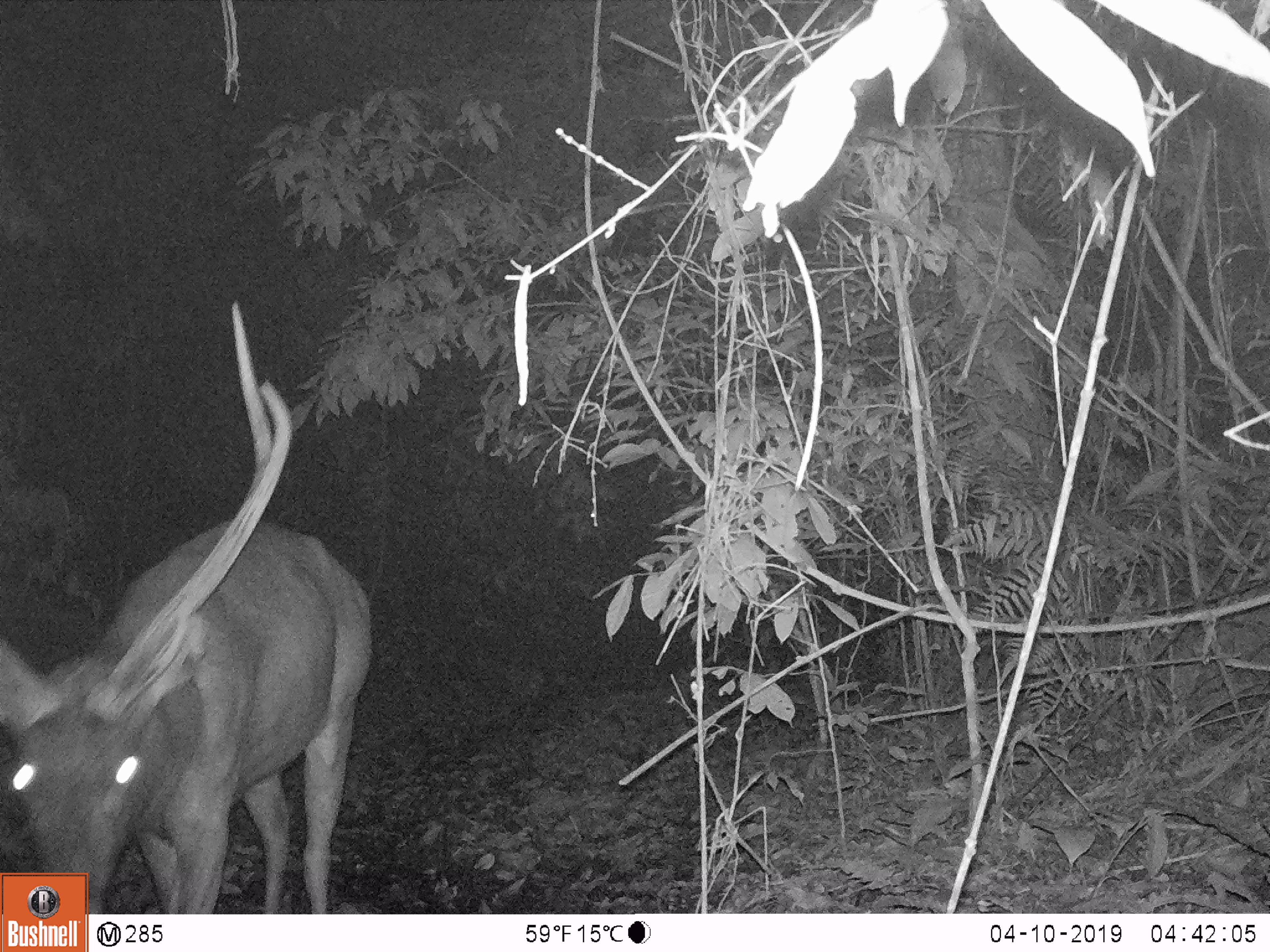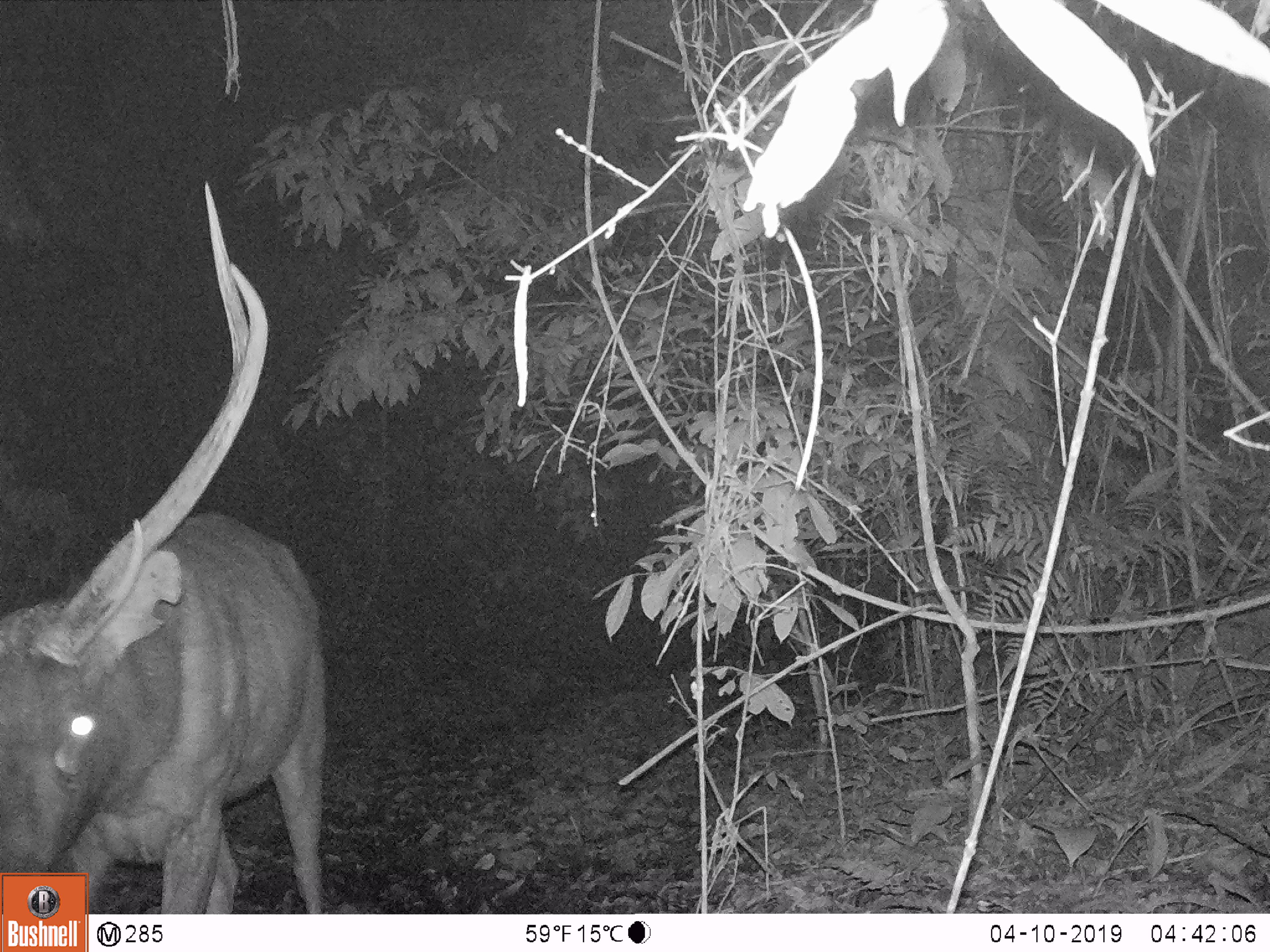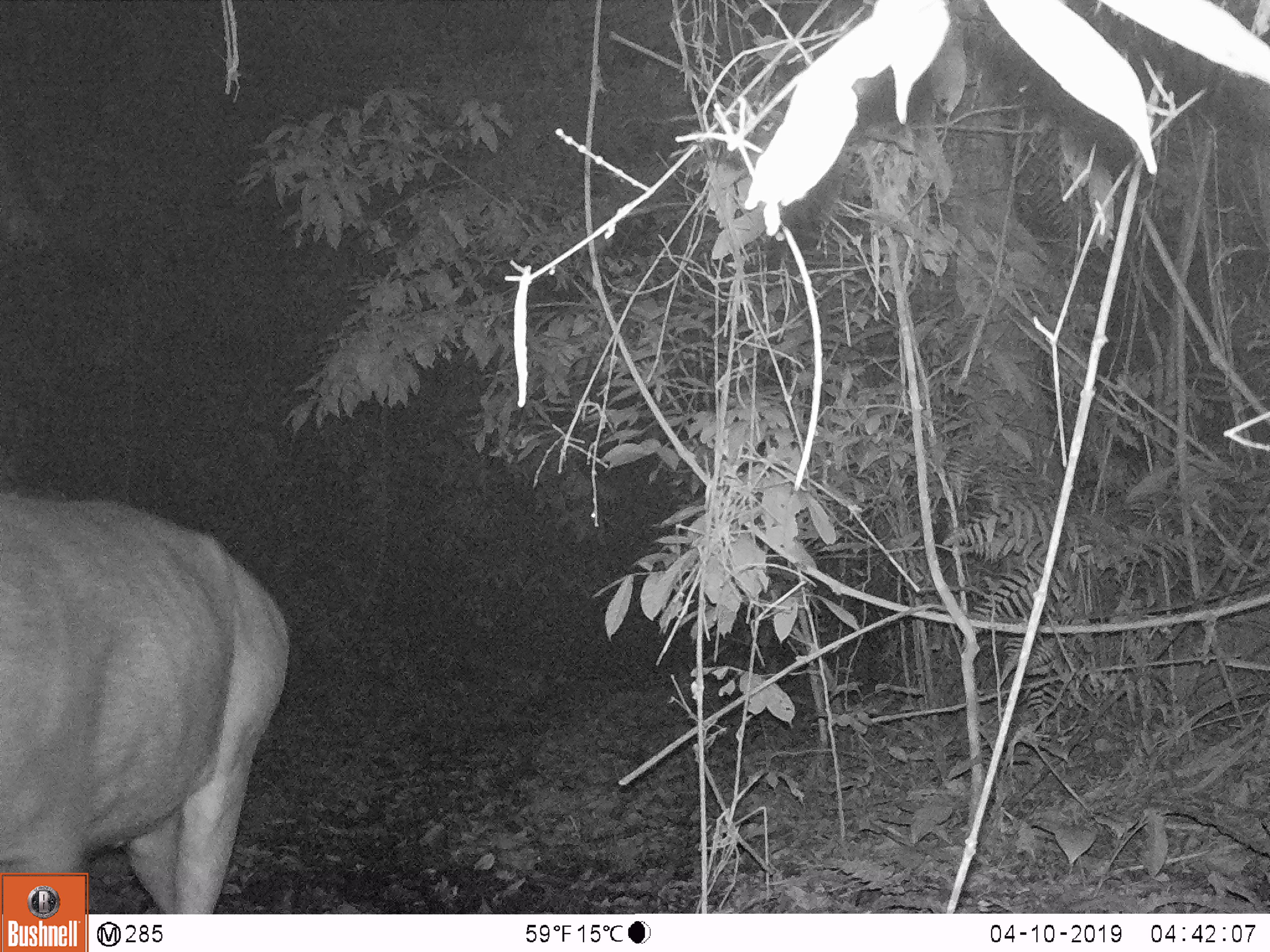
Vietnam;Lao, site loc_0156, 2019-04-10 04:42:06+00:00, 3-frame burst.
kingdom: Animalia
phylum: Chordata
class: Mammalia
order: Artiodactyla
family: Cervidae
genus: Rusa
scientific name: Rusa unicolor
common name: sambar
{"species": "sambar (Rusa unicolor)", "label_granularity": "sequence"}